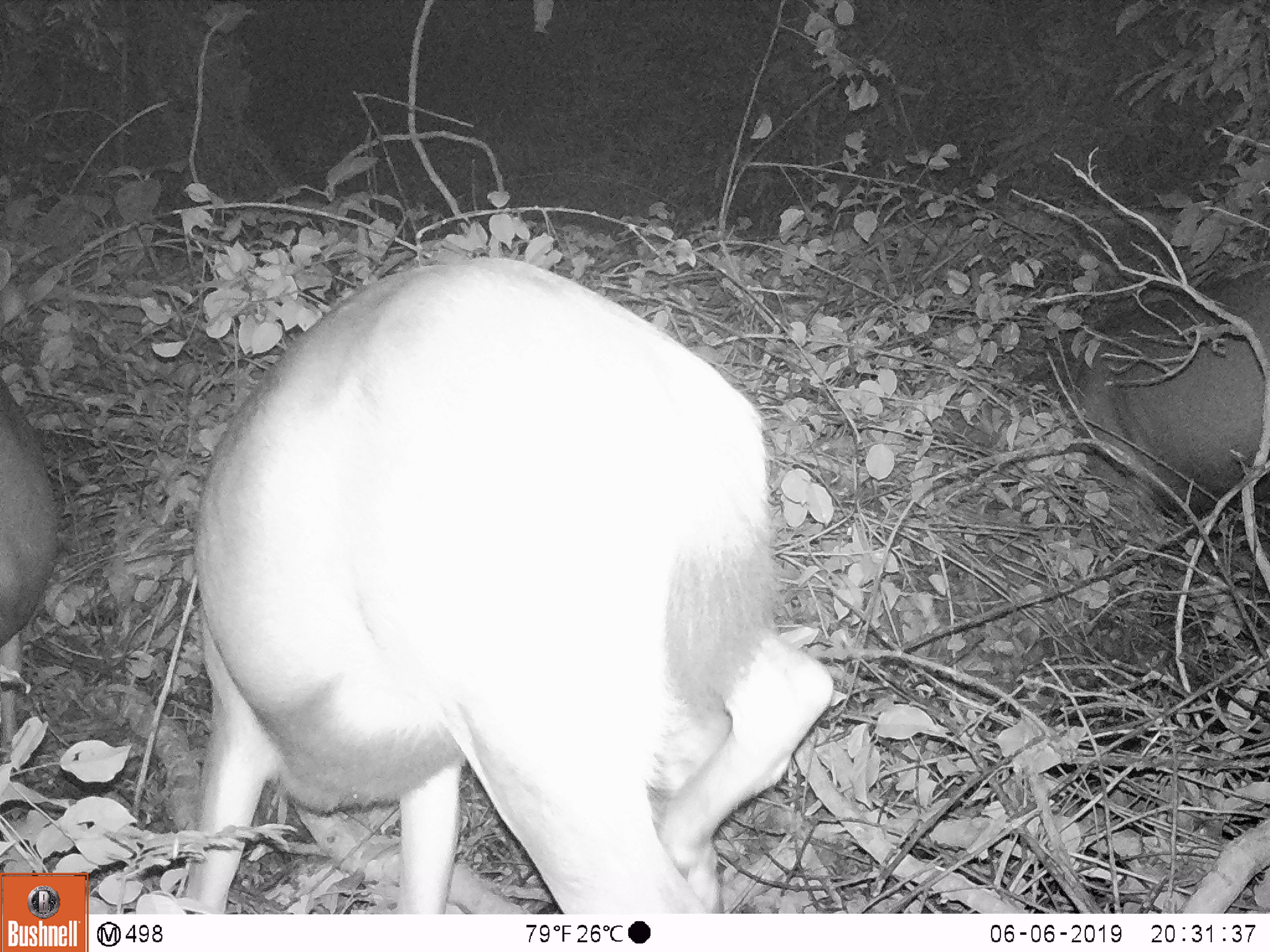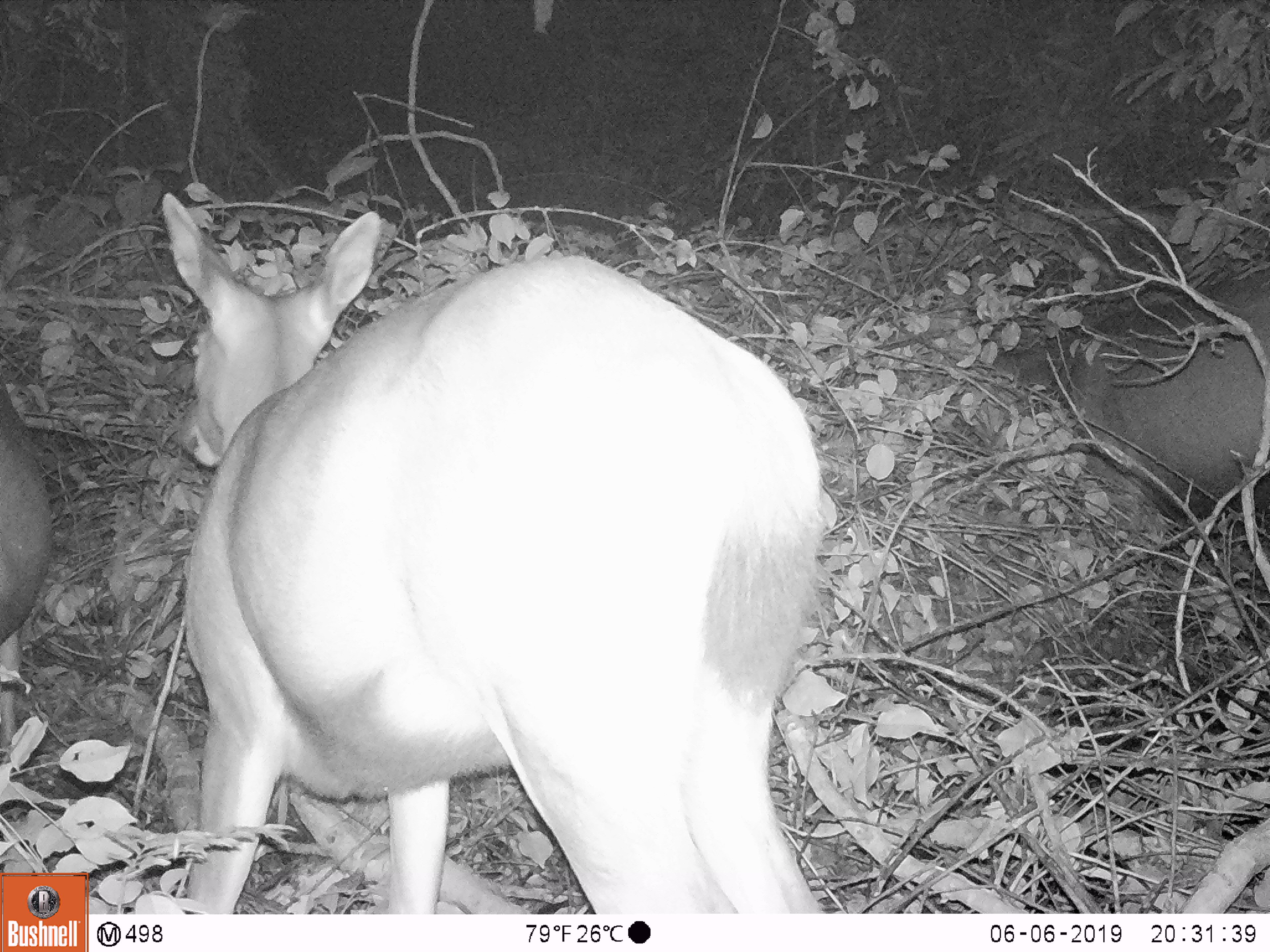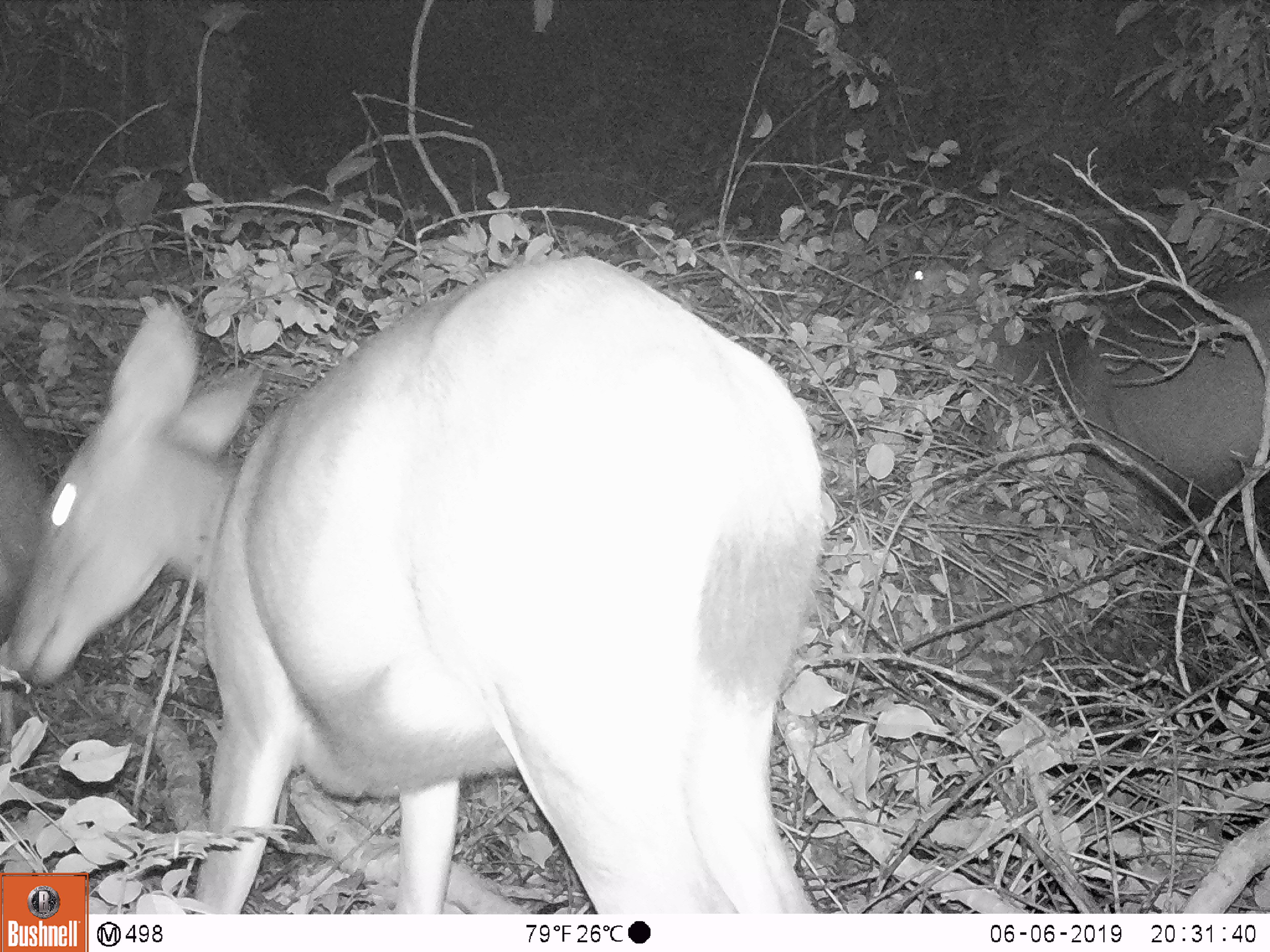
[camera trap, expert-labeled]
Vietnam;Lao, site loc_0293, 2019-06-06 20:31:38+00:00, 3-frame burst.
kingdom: Animalia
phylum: Chordata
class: Mammalia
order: Artiodactyla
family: Cervidae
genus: Rusa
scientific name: Rusa unicolor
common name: sambar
Sambar (Rusa unicolor). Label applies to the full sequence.